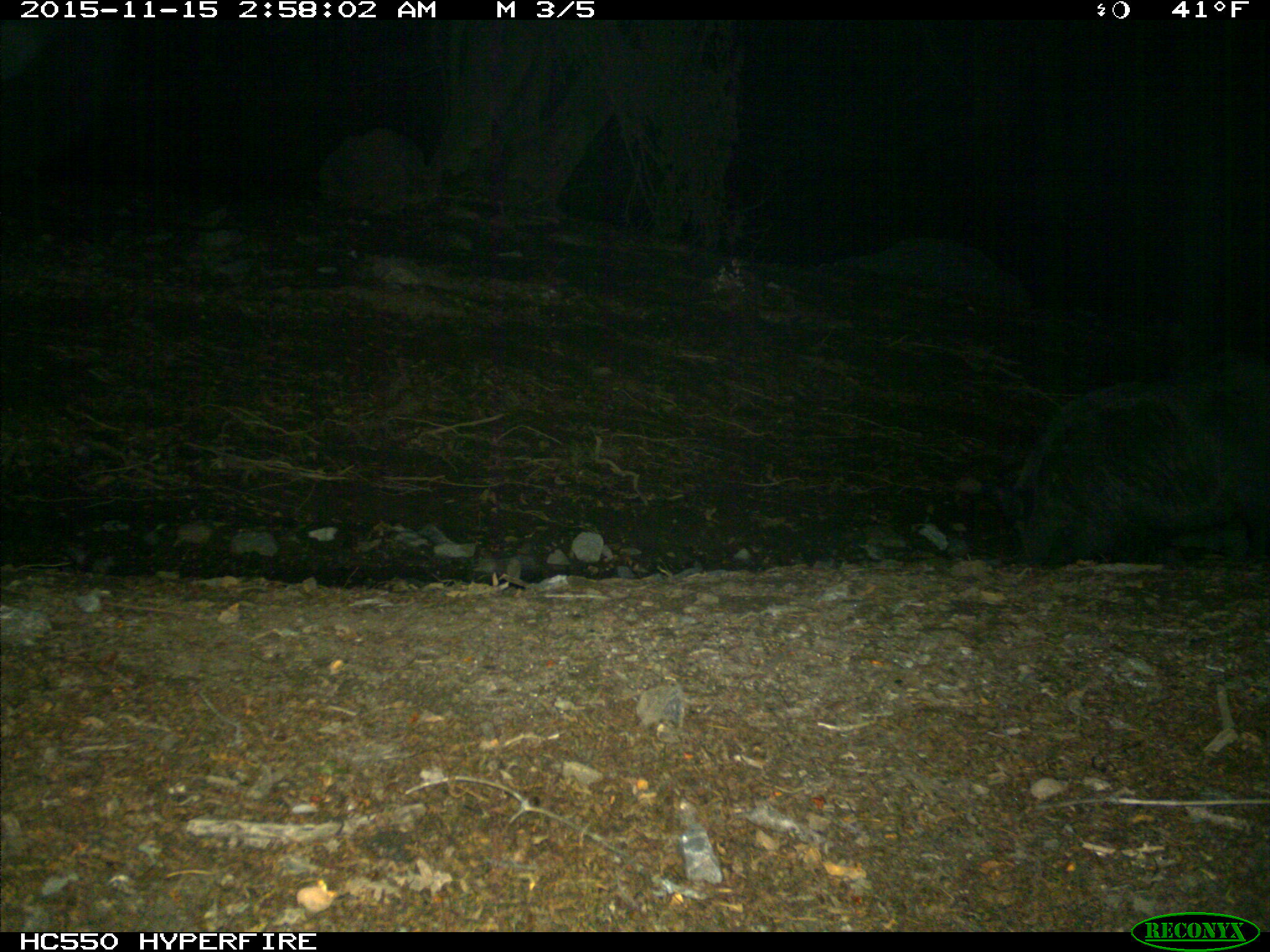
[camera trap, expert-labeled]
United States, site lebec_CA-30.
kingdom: Animalia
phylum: Chordata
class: Mammalia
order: Artiodactyla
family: Suidae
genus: Sus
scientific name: Sus scrofa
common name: wild boar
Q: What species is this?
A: Sus scrofa (wild boar).